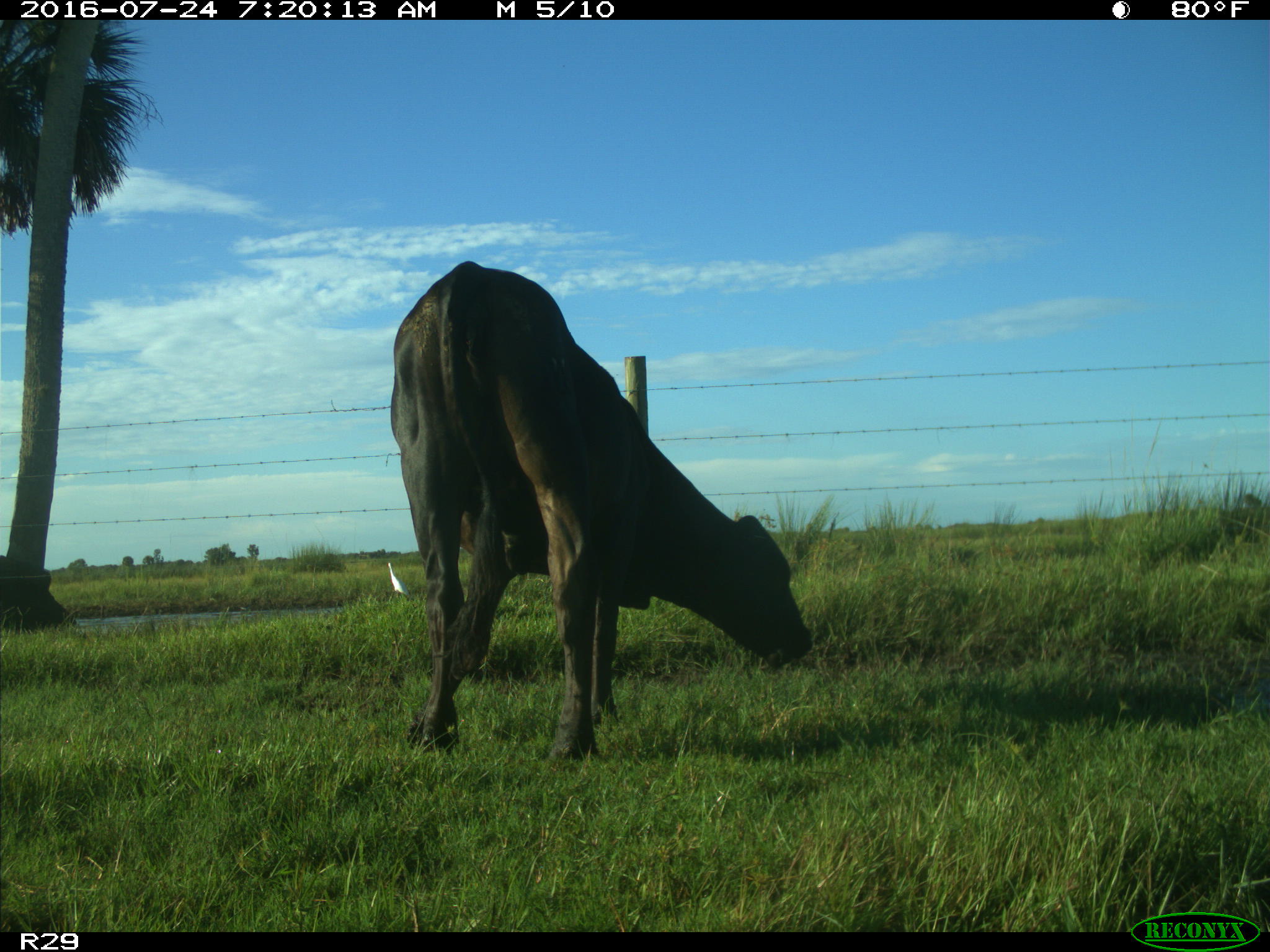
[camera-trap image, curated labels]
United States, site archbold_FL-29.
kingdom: Animalia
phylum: Chordata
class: Mammalia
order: Artiodactyla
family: Bovidae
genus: Bos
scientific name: Bos taurus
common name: domestic cow